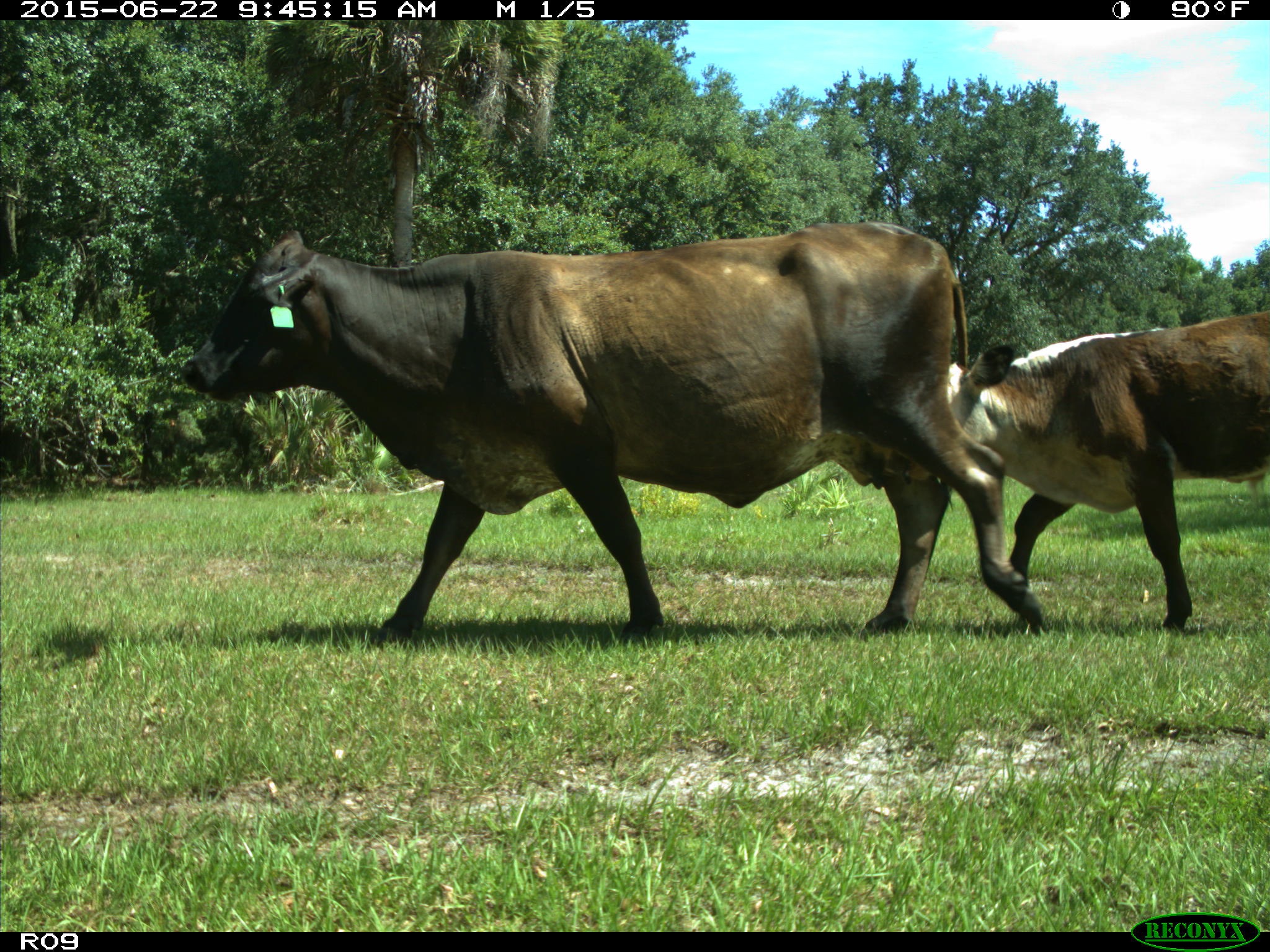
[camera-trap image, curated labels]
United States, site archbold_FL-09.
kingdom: Animalia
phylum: Chordata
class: Mammalia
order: Artiodactyla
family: Bovidae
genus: Bos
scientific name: Bos taurus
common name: domestic cow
Bos taurus (domestic cow).